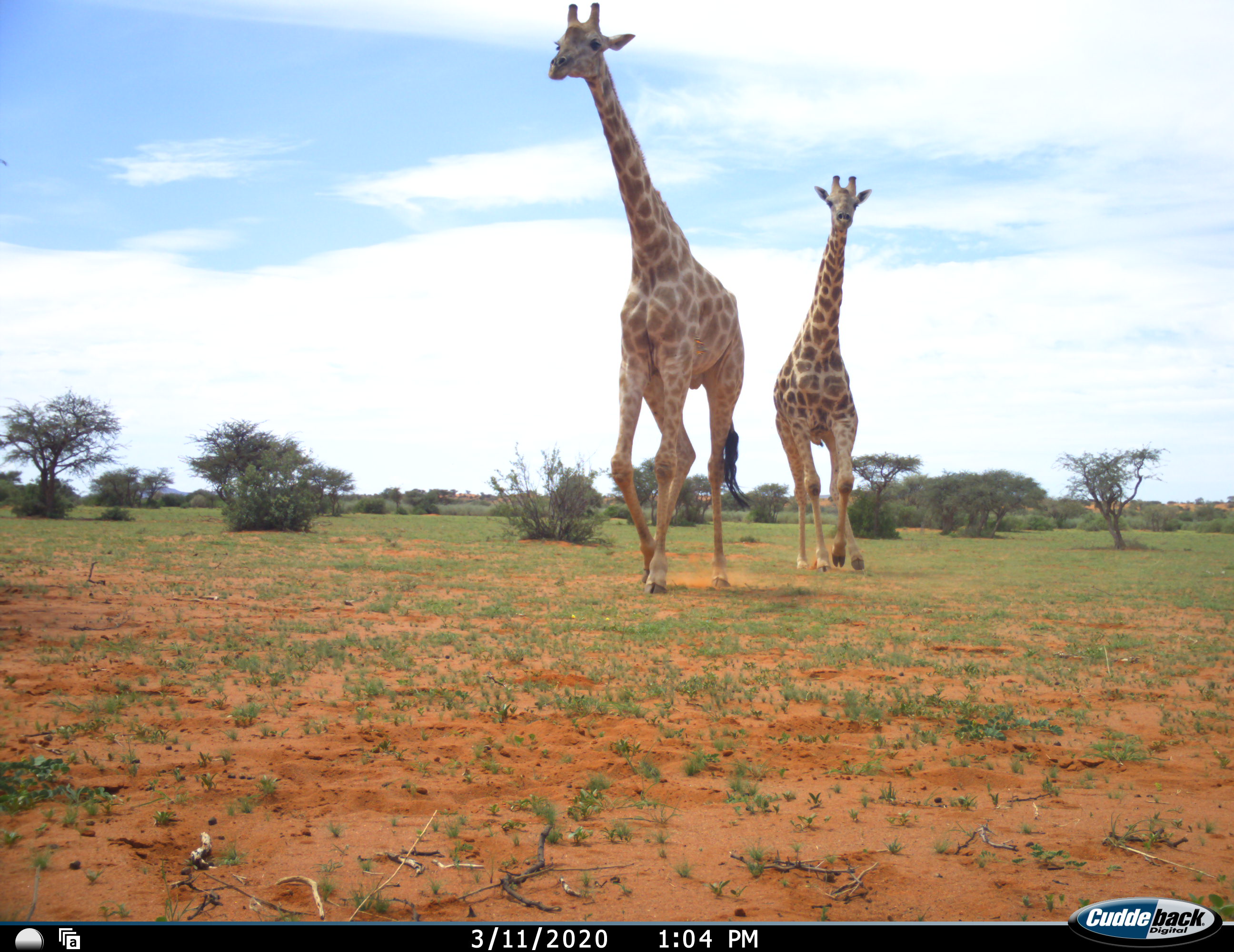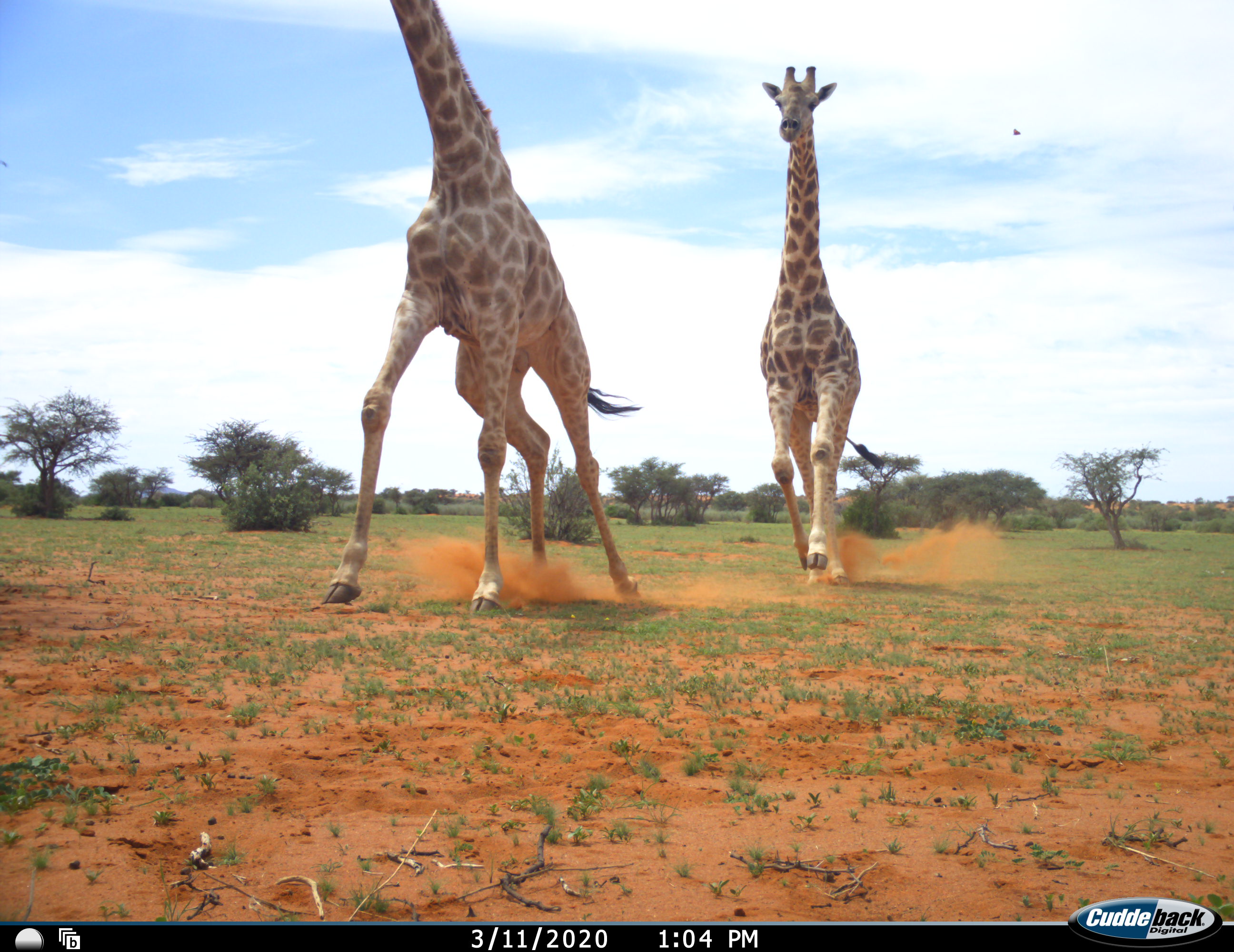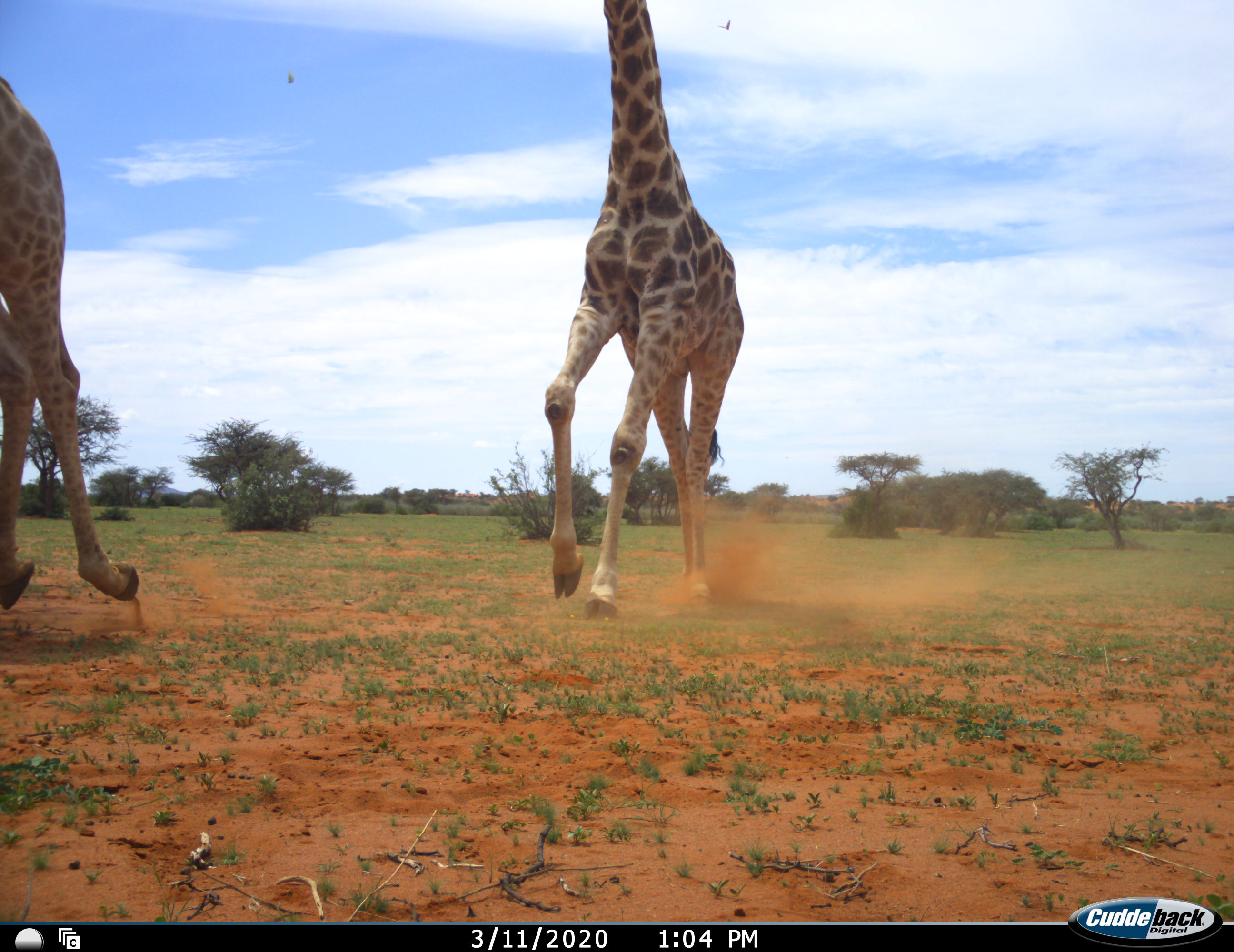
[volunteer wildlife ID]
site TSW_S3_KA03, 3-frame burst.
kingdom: Animalia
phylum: Chordata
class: Mammalia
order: Artiodactyla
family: Giraffidae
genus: Giraffa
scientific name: Giraffa camelopardalis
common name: giraffe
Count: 2.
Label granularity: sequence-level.